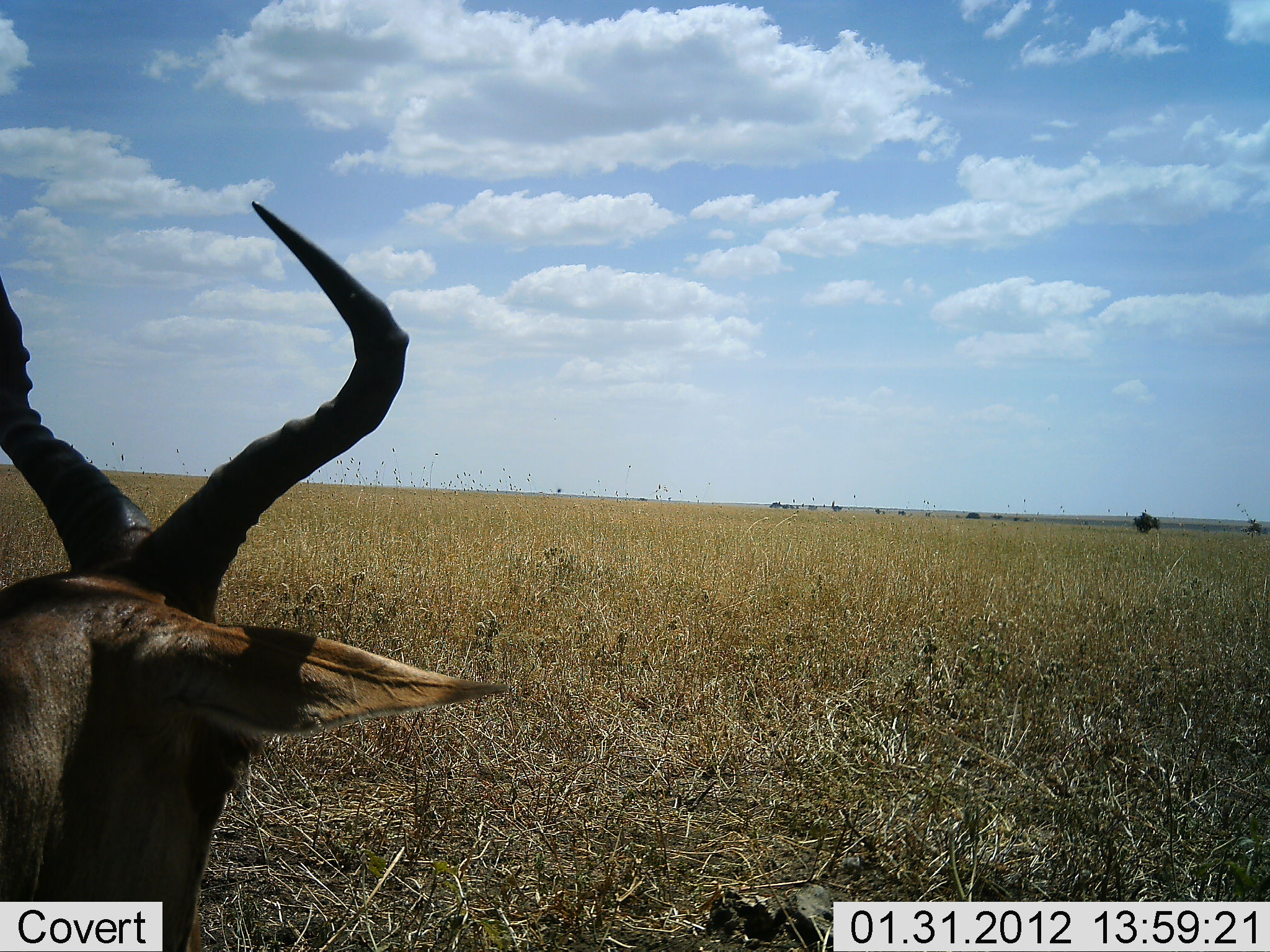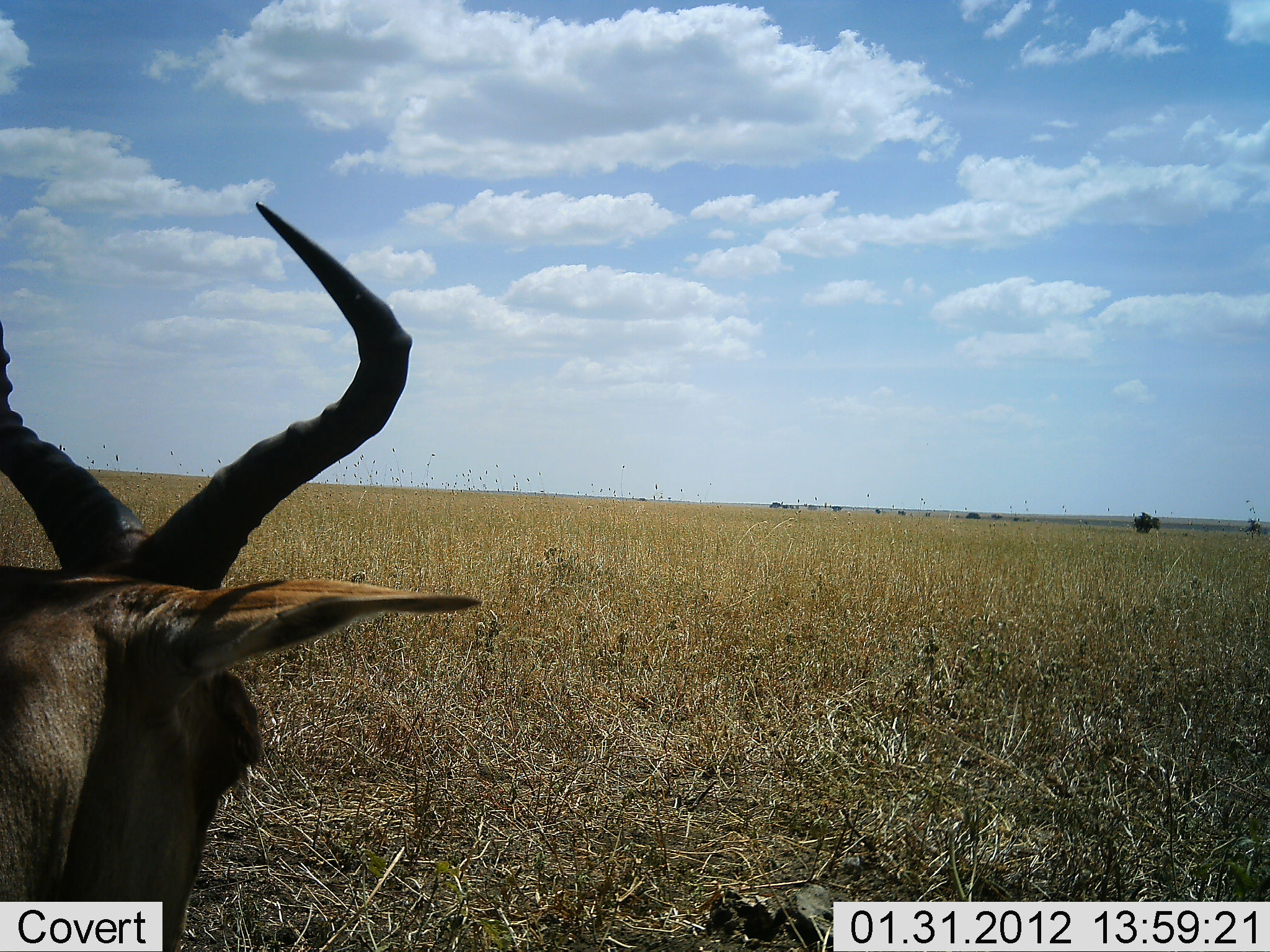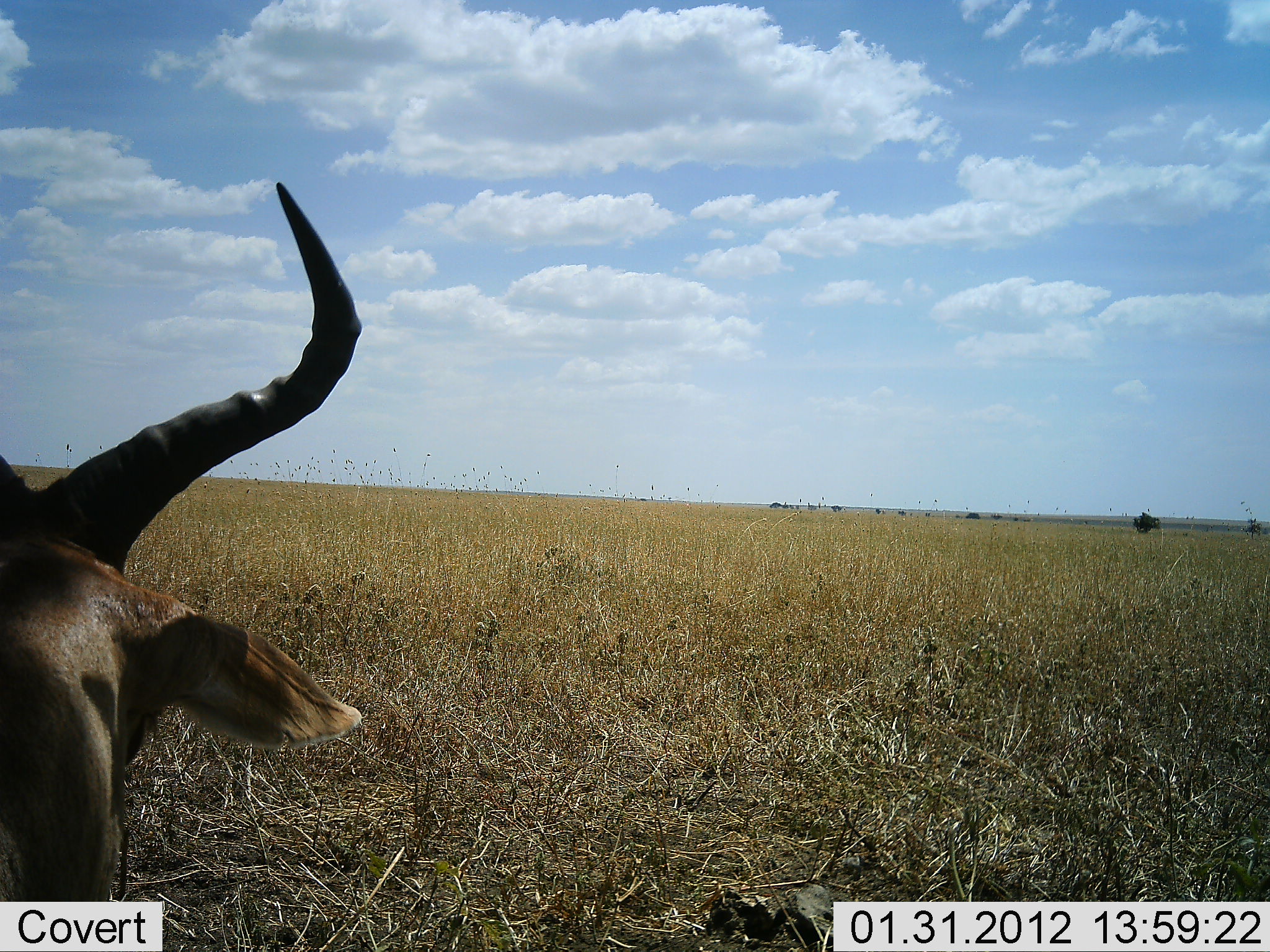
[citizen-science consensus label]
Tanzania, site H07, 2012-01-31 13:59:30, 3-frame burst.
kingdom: Animalia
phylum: Chordata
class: Mammalia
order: Artiodactyla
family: Bovidae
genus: Alcelaphus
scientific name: Alcelaphus buselaphus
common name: hartebeest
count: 1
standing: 44%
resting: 61%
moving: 6%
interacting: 0%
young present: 0%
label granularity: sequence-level